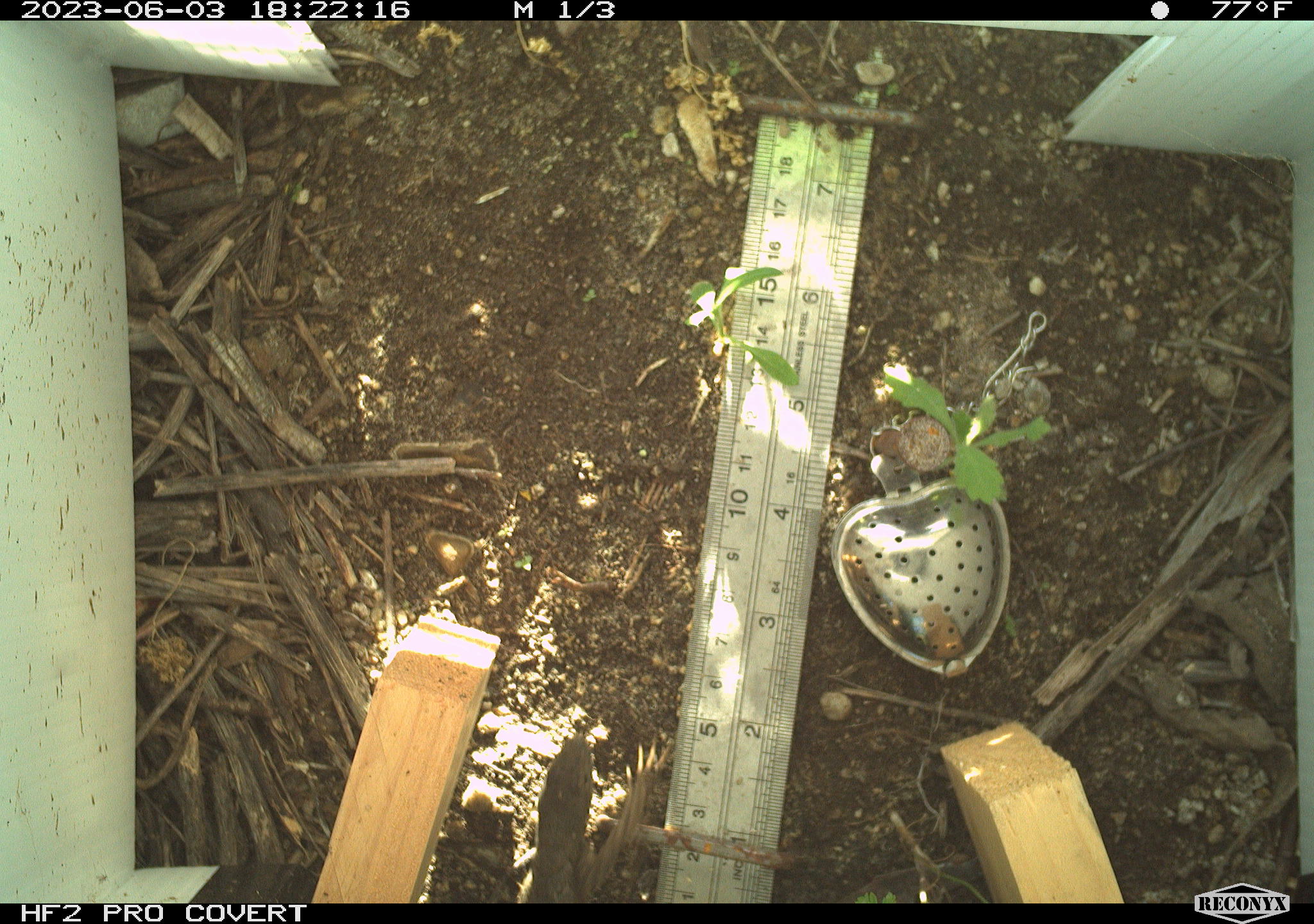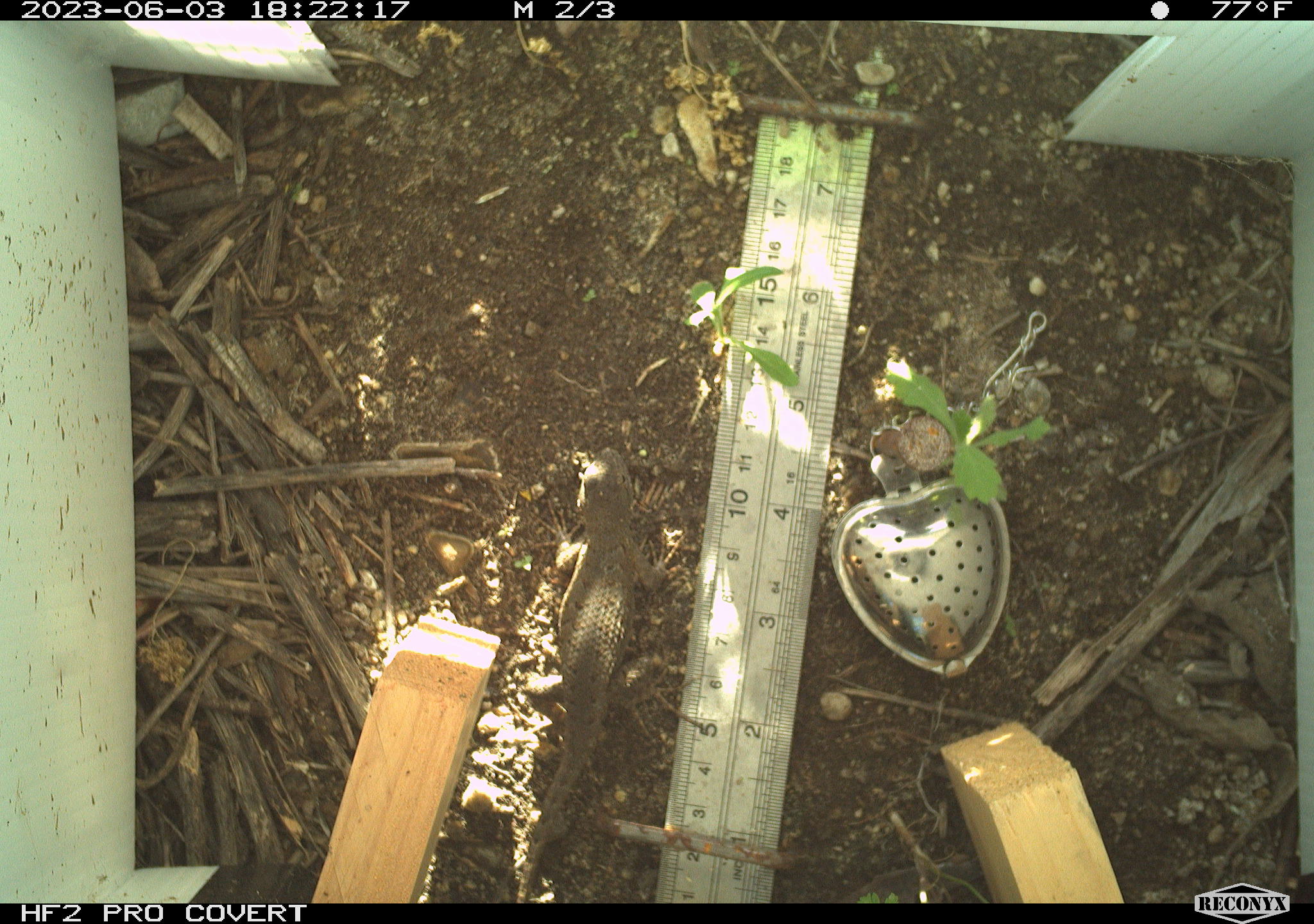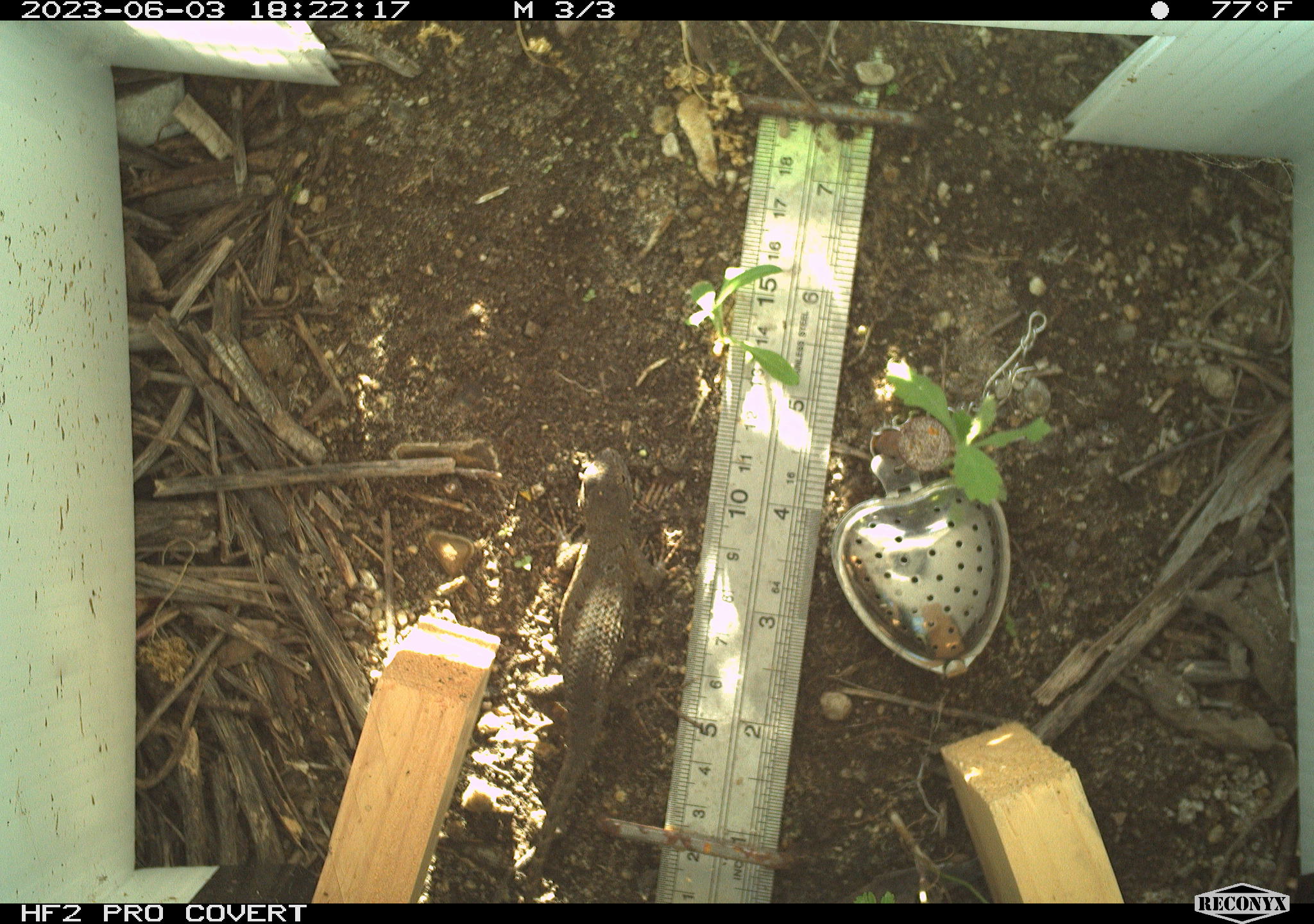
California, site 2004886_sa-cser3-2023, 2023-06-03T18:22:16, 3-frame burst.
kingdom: Animalia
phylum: Chordata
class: Reptilia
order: Squamata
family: Phrynosomatidae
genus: Sceloporus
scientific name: Sceloporus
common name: spiny lizards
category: sceloporus species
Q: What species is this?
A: Sceloporus species (spiny lizards) (Sceloporus).